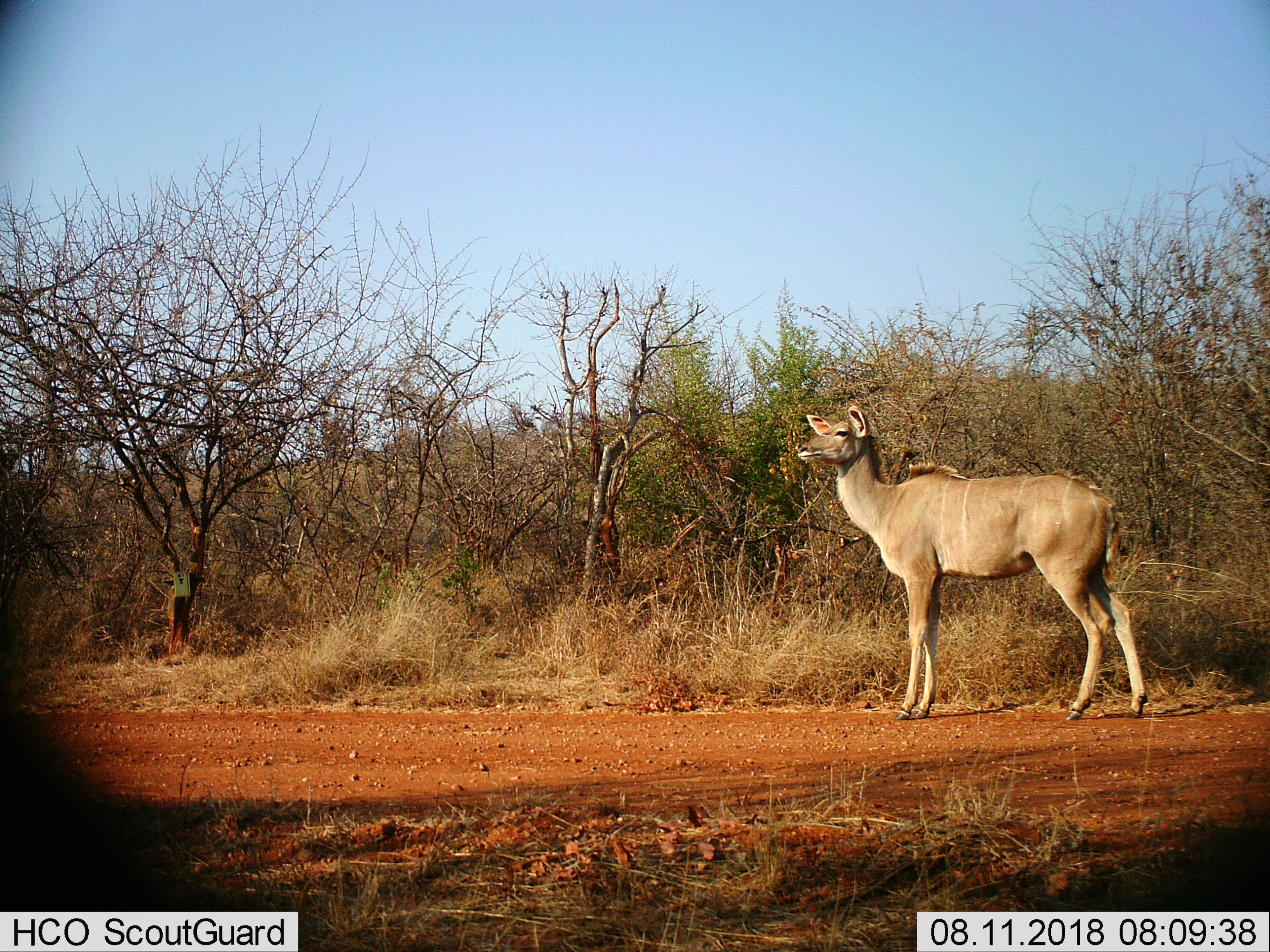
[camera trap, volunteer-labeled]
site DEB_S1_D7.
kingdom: Animalia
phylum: Chordata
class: Mammalia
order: Artiodactyla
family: Bovidae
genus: Tragelaphus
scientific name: Tragelaphus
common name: kudu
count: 1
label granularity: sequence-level